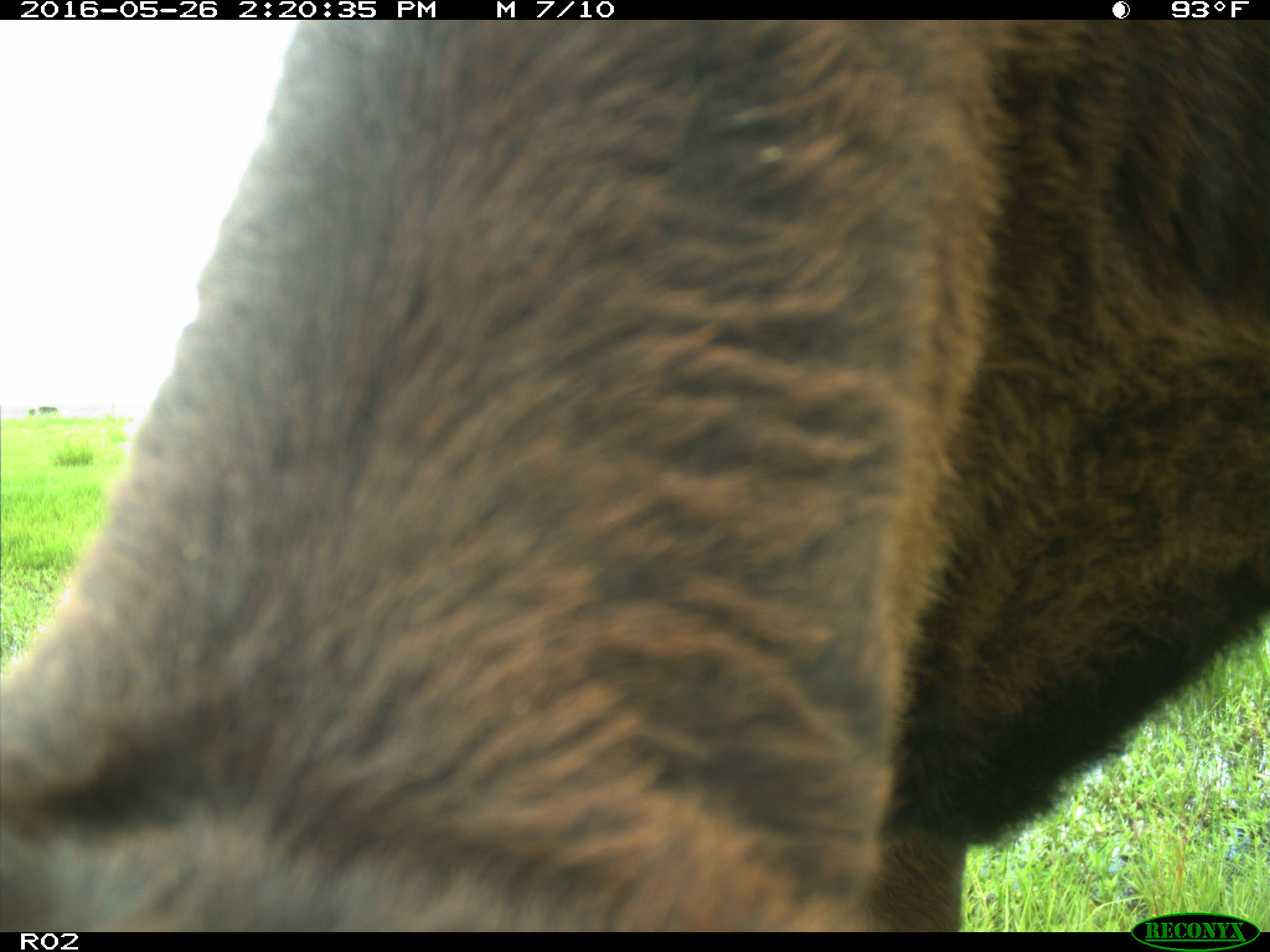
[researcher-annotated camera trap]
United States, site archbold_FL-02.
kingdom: Animalia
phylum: Chordata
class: Mammalia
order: Artiodactyla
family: Bovidae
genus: Bos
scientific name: Bos taurus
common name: domestic cow